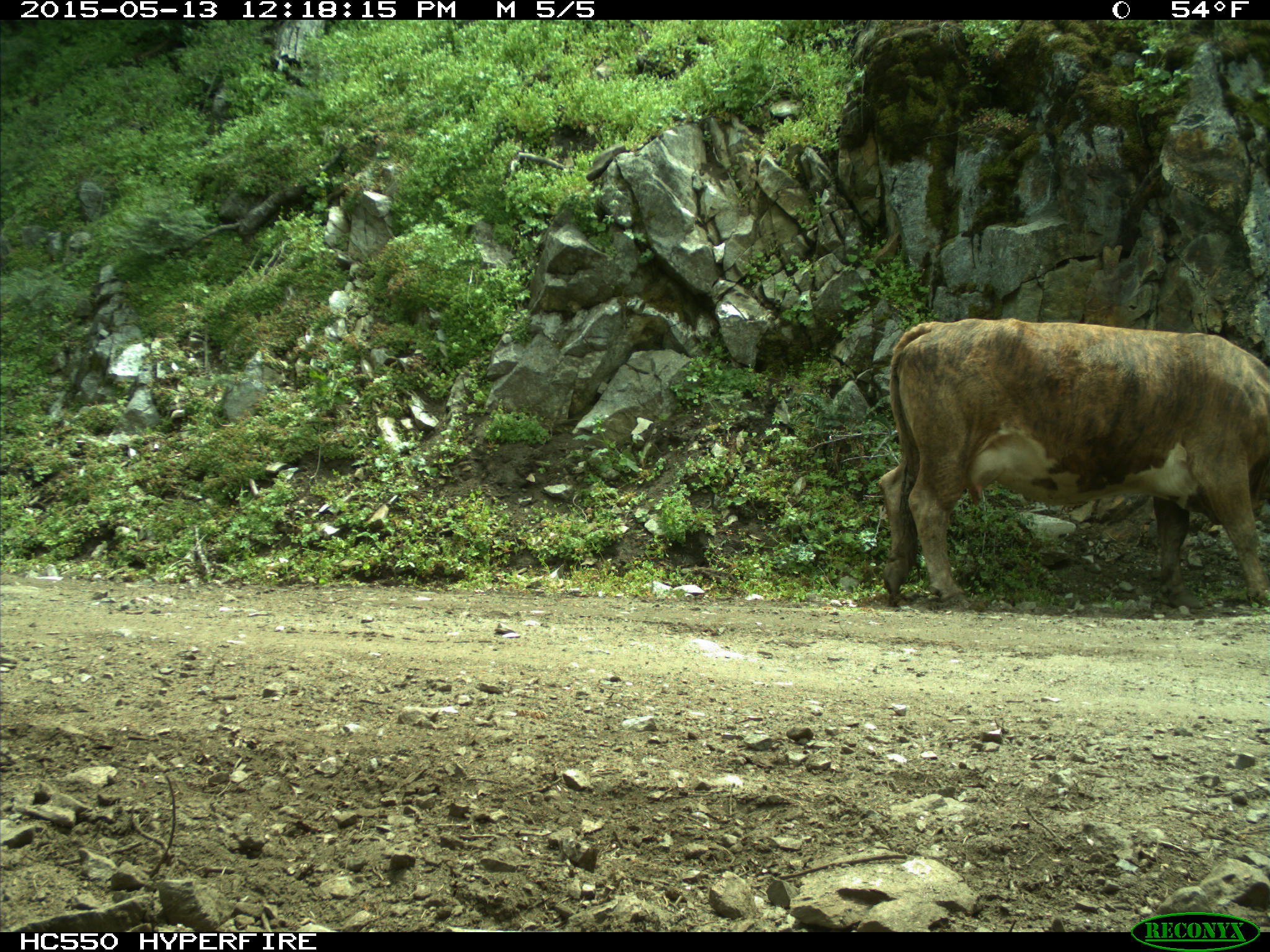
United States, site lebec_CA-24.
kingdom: Animalia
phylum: Chordata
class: Mammalia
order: Artiodactyla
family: Bovidae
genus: Bos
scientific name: Bos taurus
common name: domestic cow